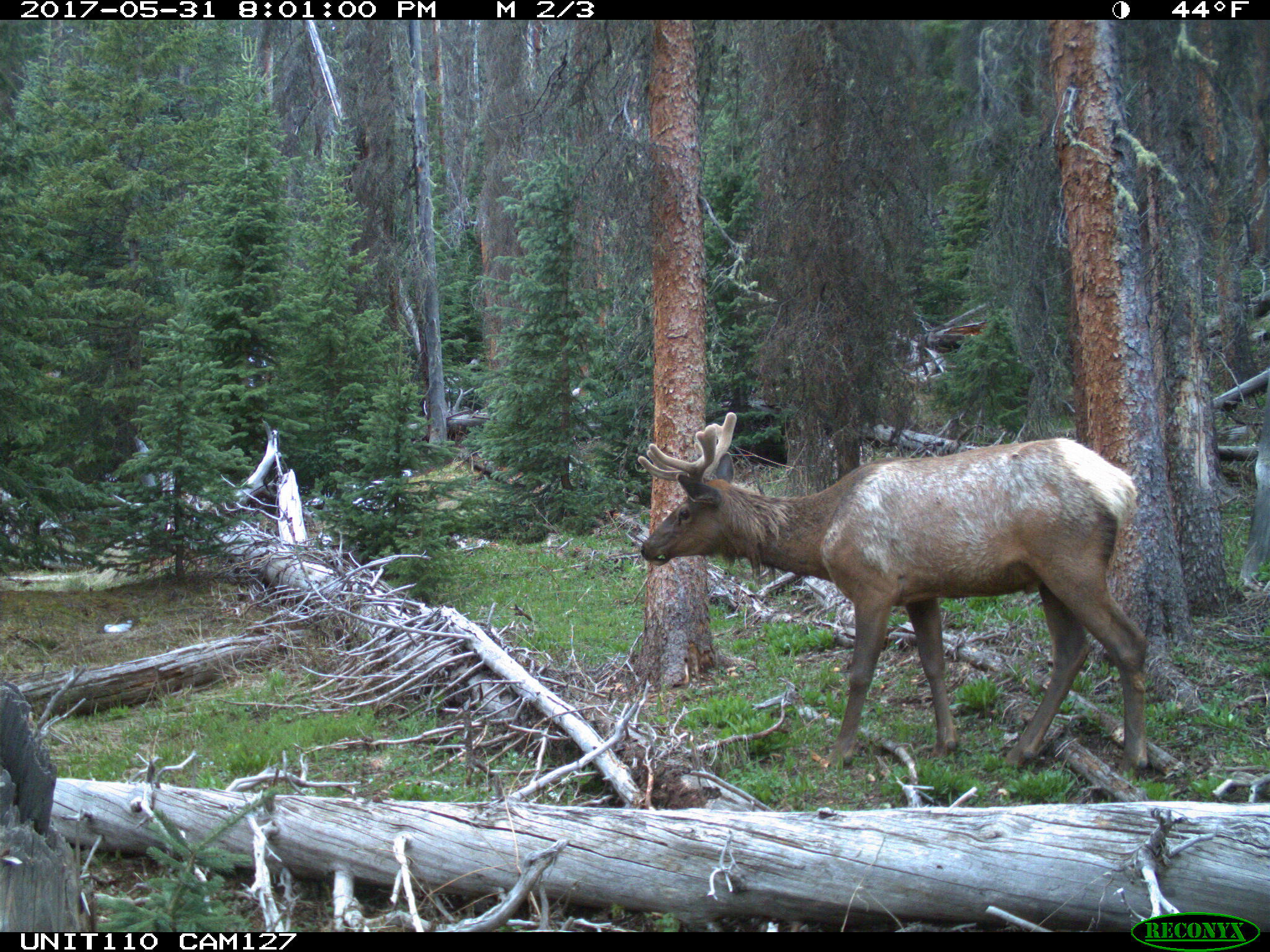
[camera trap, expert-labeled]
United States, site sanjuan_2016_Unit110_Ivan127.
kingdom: Animalia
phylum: Chordata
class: Mammalia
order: Artiodactyla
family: Cervidae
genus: Cervus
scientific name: Cervus elaphus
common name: red deer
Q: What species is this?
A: Cervus elaphus (red deer).